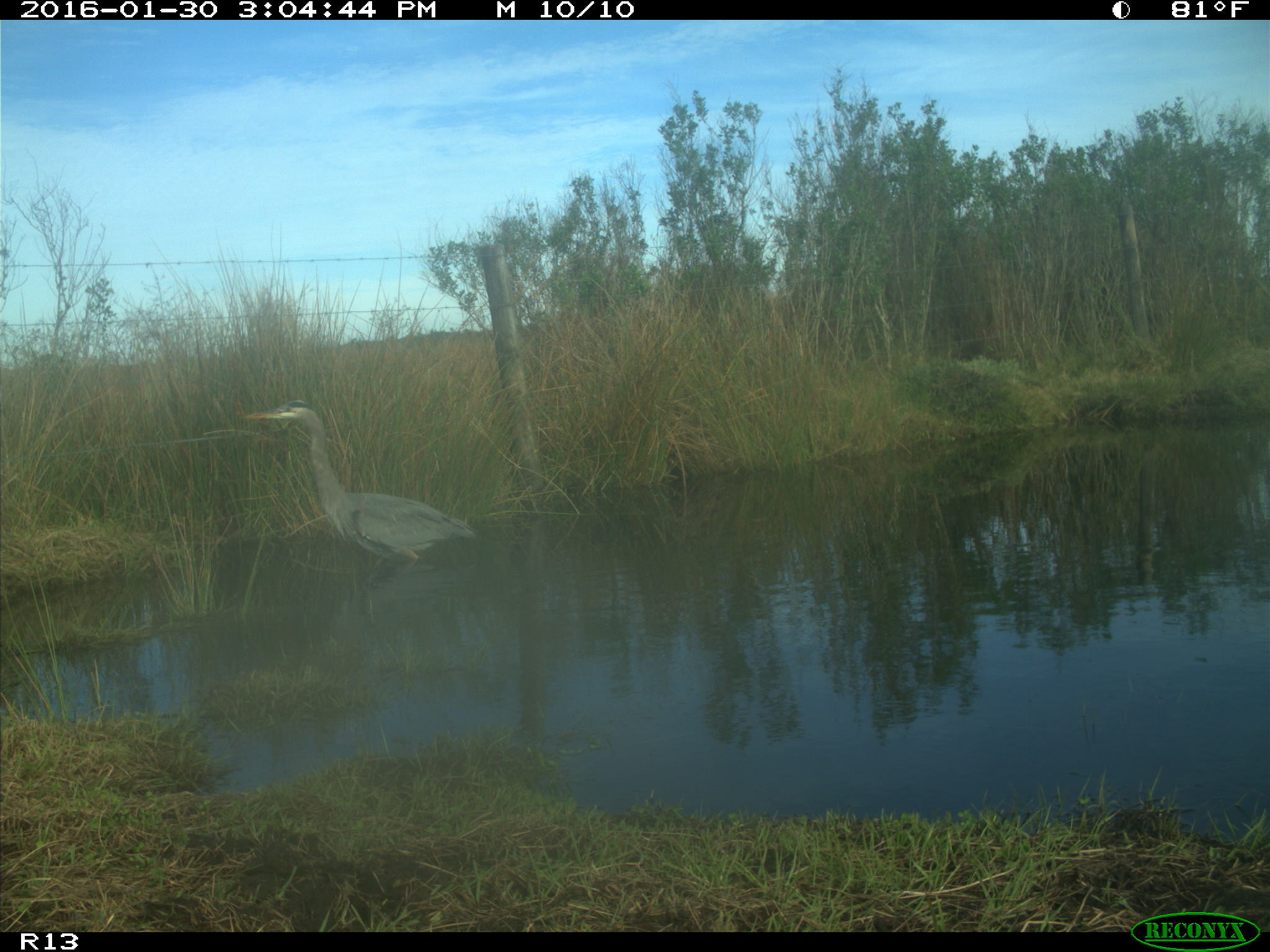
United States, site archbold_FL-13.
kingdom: Animalia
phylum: Chordata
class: Aves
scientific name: Aves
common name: birds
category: unidentified bird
Unidentified bird (birds) (Aves).